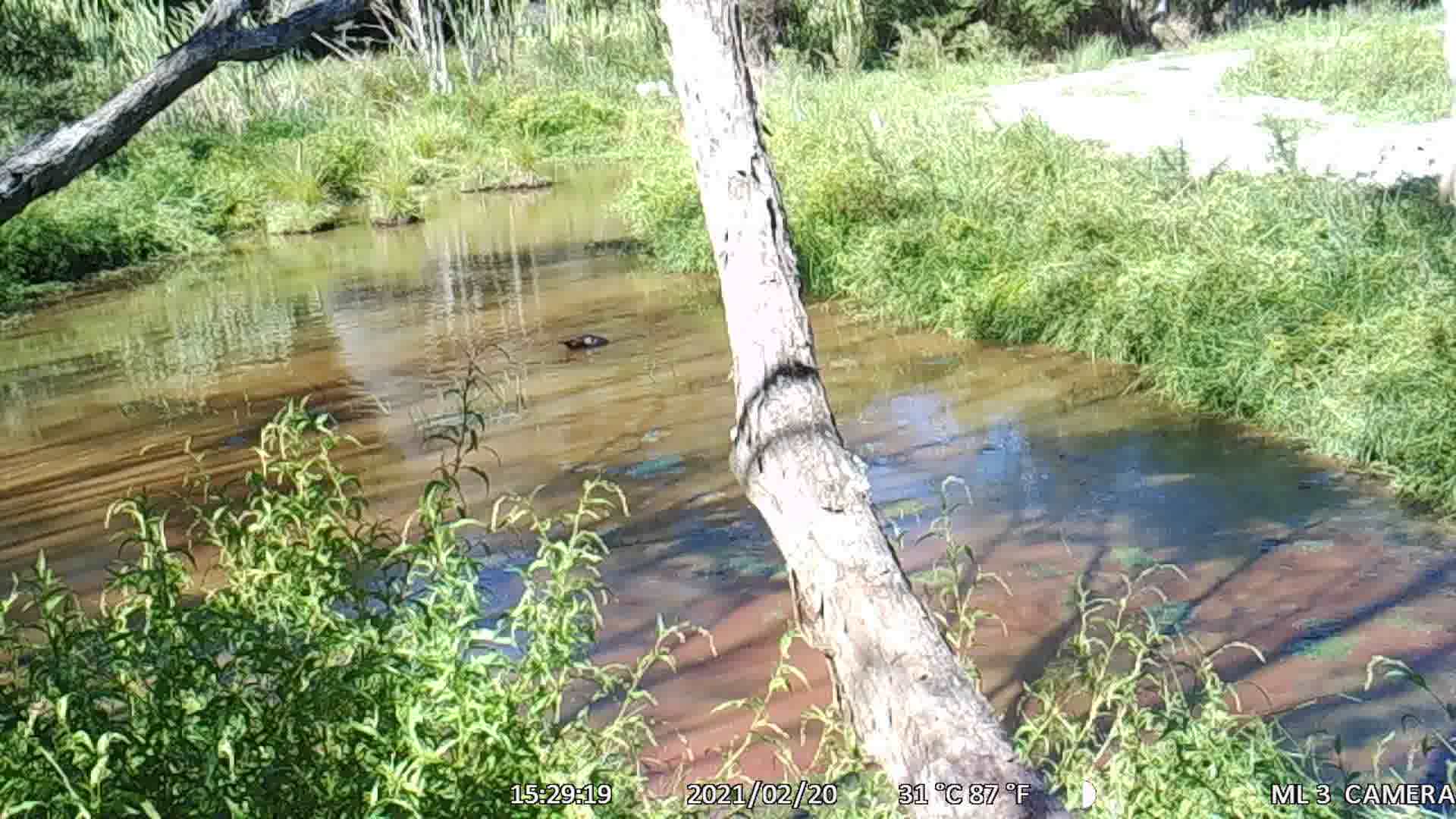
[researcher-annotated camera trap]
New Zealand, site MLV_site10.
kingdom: Animalia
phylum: Chordata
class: Aves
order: Anseriformes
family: Anatidae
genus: Anas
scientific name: Anas platyrhynchos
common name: mallard